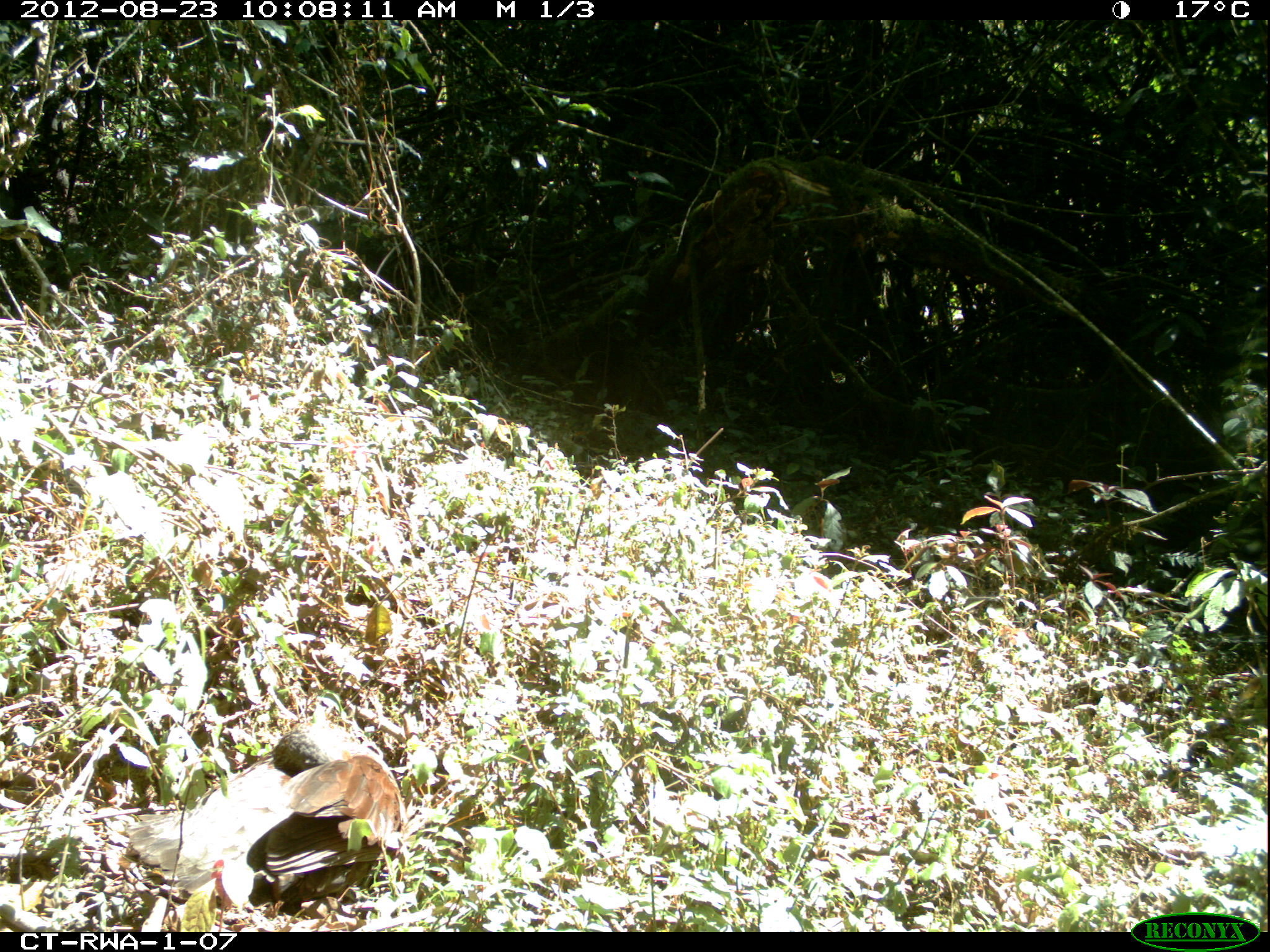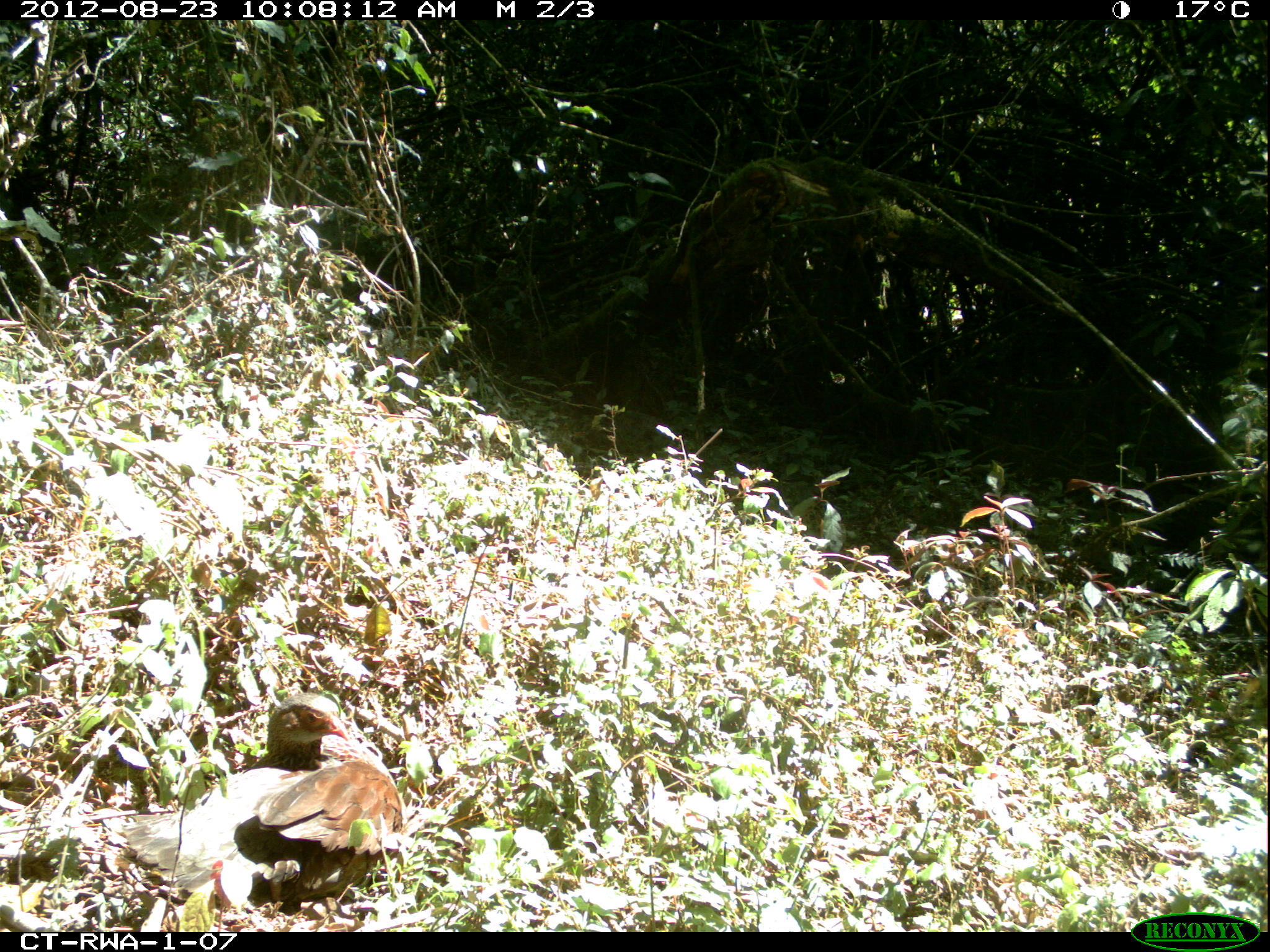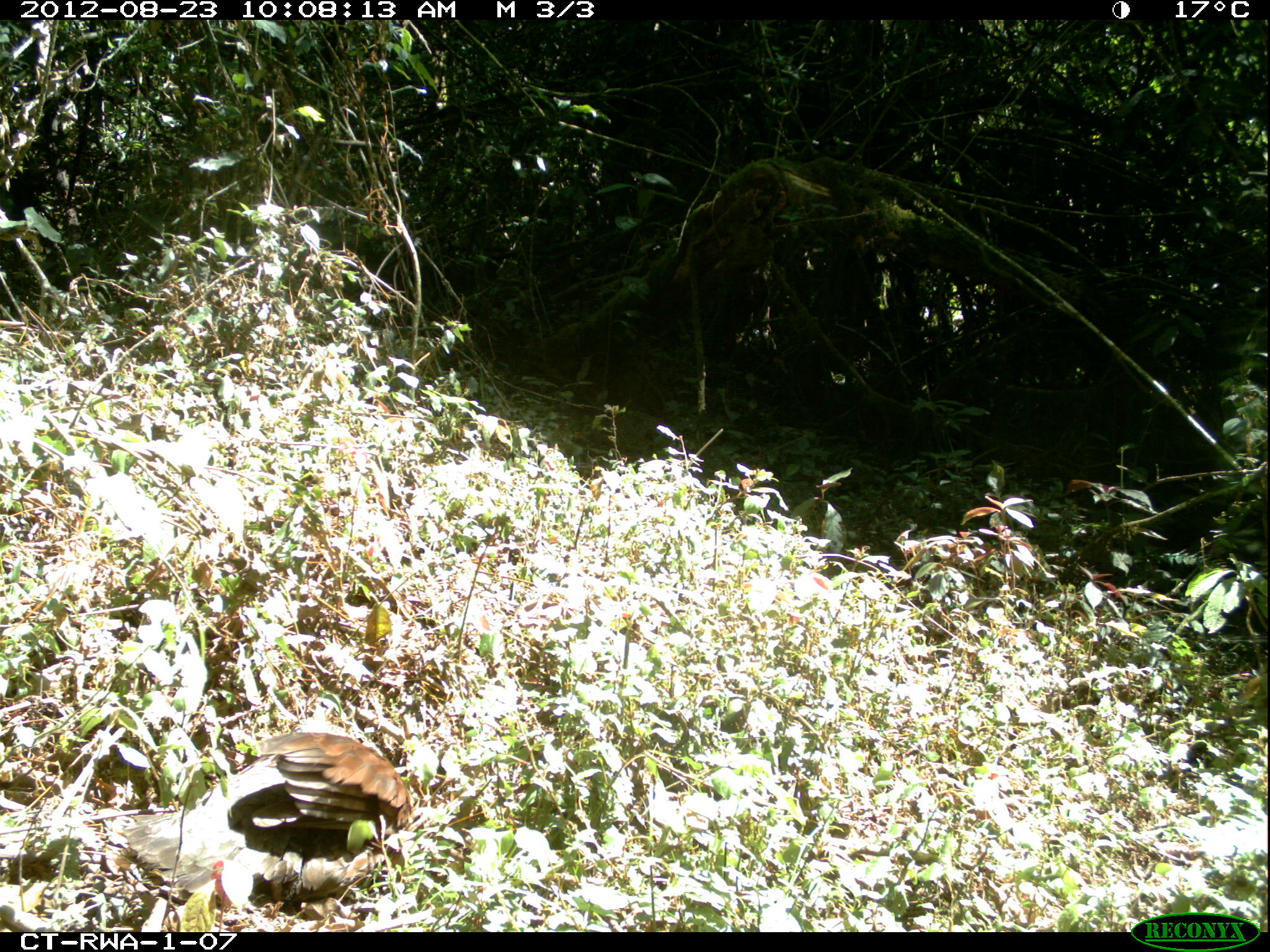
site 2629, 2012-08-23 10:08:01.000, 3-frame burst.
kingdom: Animalia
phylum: Chordata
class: Aves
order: Galliformes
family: Phasianidae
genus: Pternistis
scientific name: Pternistis nobilis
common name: handsome francolin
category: francolinus nobilis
Francolinus nobilis (handsome francolin) (Pternistis nobilis), count 1.